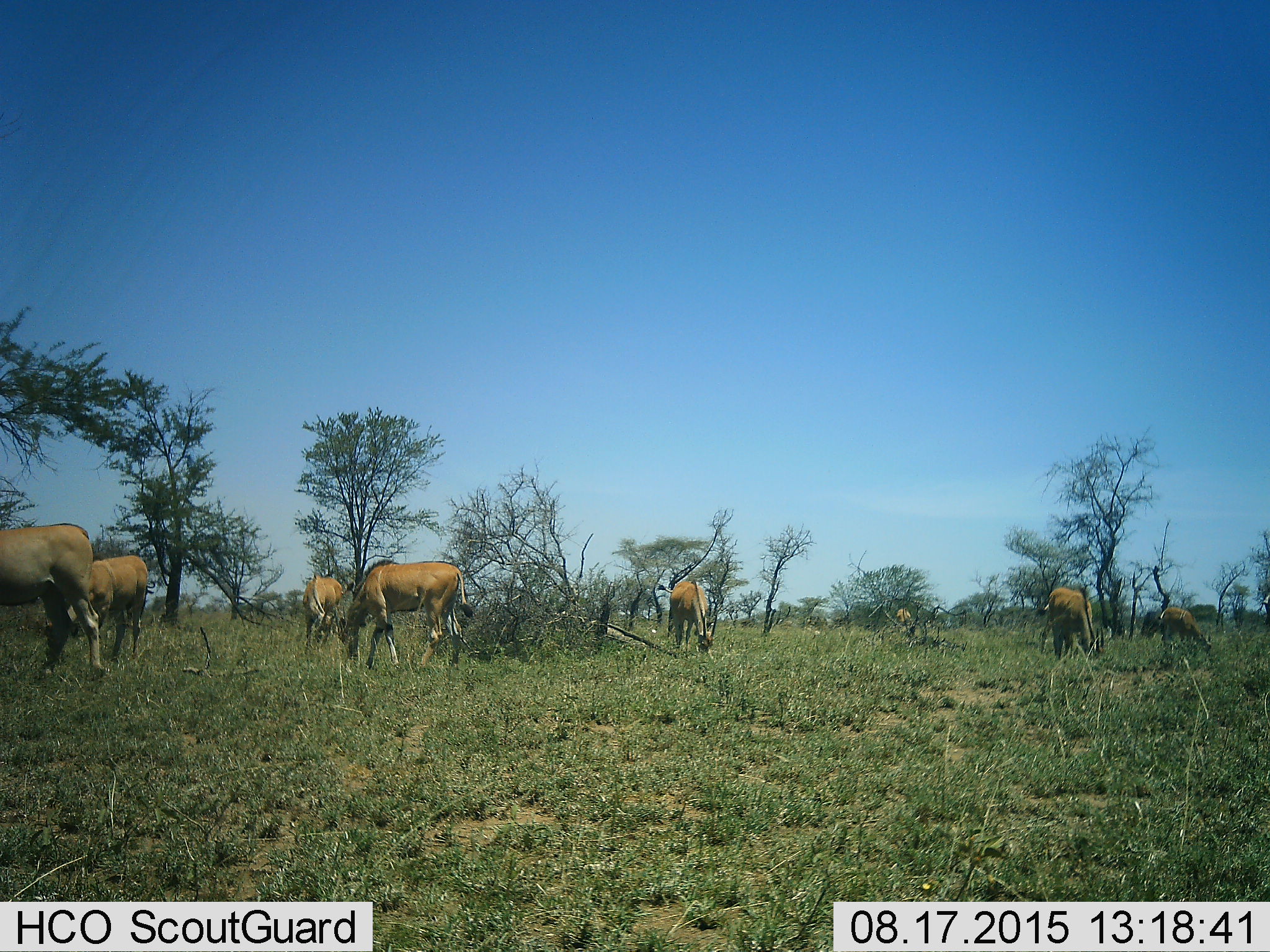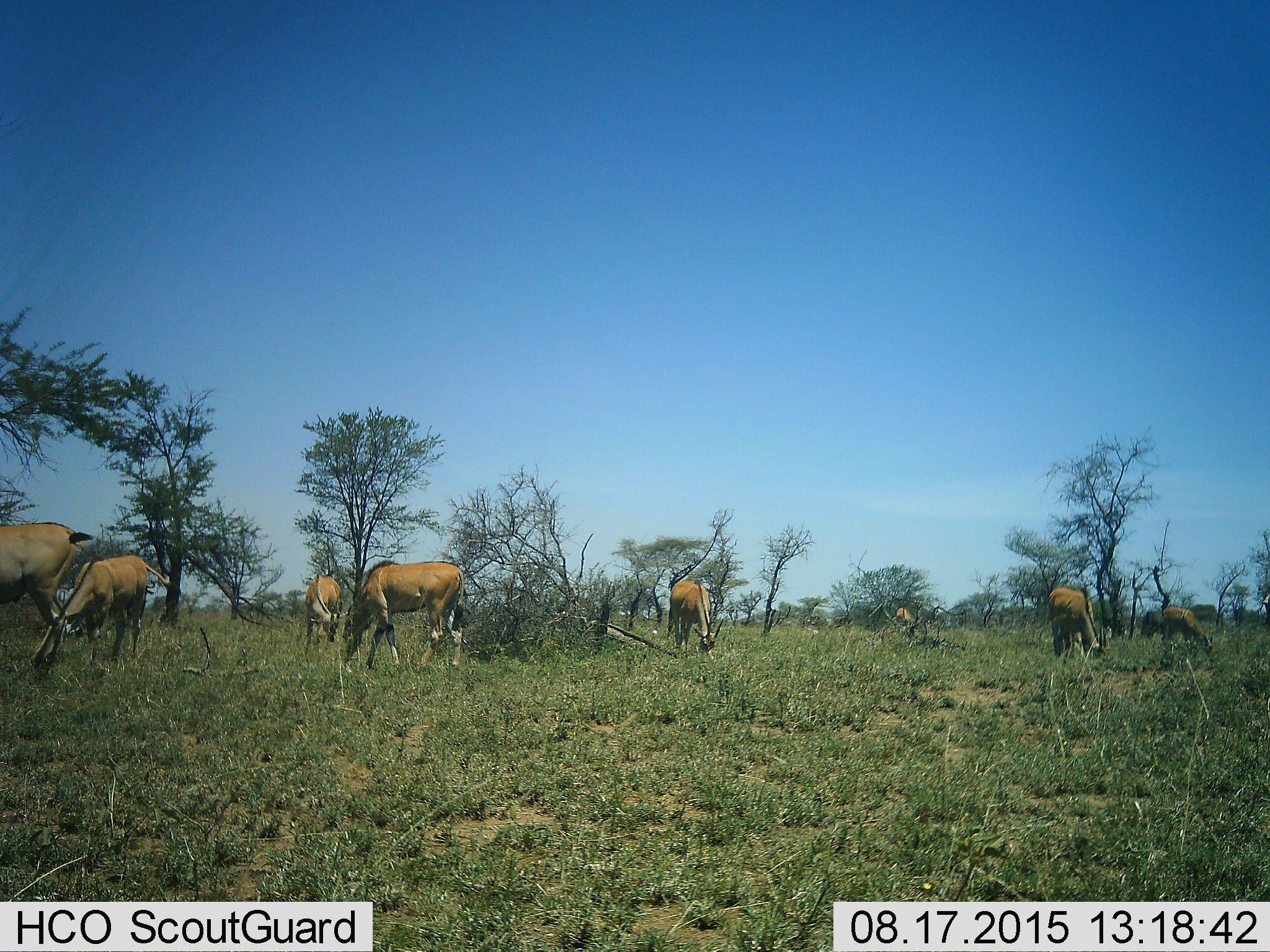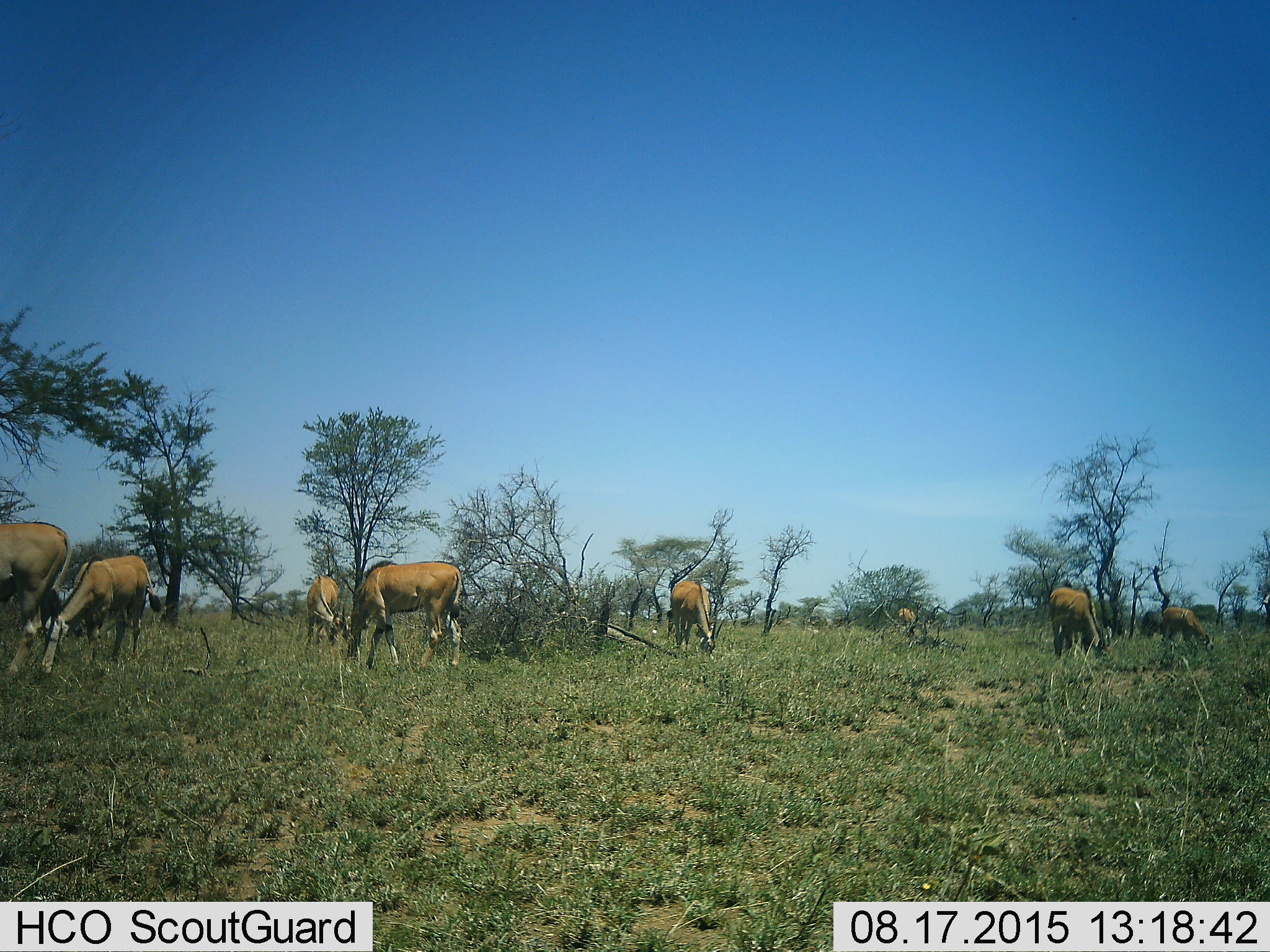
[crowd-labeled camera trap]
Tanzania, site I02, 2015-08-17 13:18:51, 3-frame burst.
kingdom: Animalia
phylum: Chordata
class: Mammalia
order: Artiodactyla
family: Bovidae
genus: Tragelaphus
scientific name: Tragelaphus oryx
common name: eland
Eland (Tragelaphus oryx), count 8. Behavior (volunteer vote fractions): standing 0%, resting 0%, moving 17%, interacting 17%. Young present (vote fraction): 33%. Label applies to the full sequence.